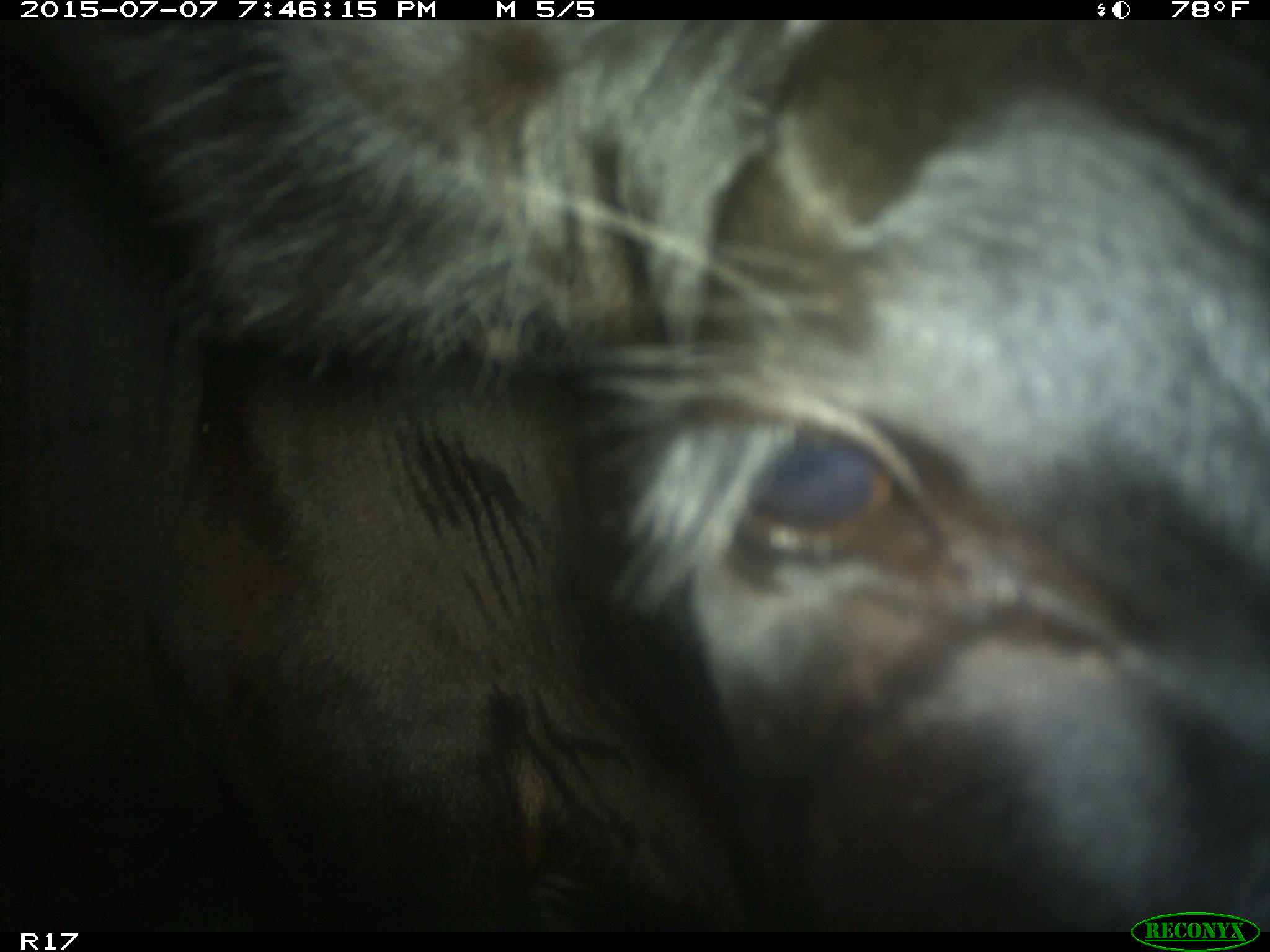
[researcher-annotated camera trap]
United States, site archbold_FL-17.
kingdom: Animalia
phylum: Chordata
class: Mammalia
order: Artiodactyla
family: Bovidae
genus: Bos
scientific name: Bos taurus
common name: domestic cow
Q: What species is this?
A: Bos taurus (domestic cow).